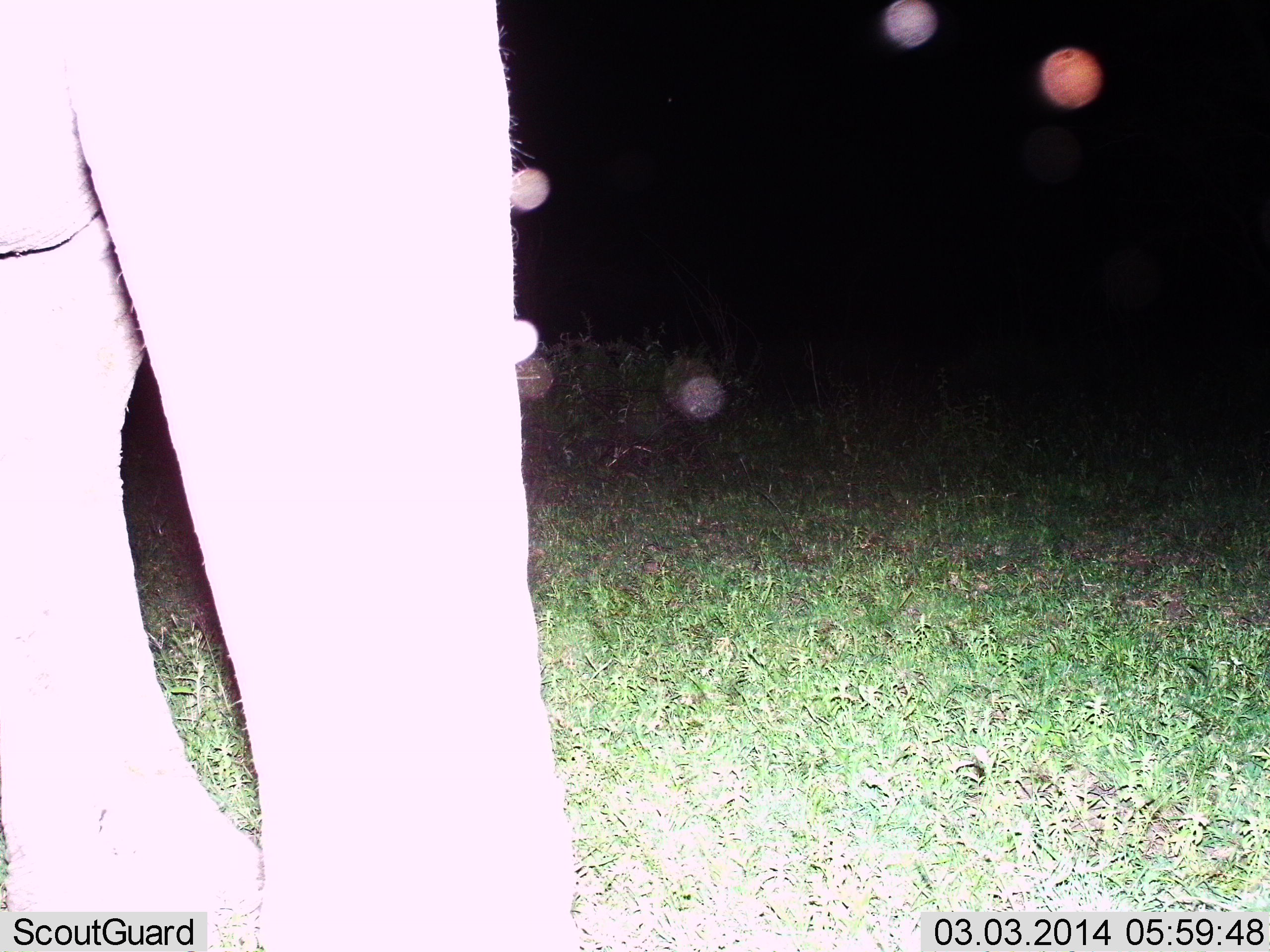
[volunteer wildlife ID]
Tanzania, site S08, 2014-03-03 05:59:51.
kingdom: Animalia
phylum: Chordata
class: Mammalia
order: Proboscidea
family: Elephantidae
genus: Loxodonta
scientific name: Loxodonta africana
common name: african bush elephant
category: elephant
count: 1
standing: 80%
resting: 0%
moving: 20%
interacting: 0%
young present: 0%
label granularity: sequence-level